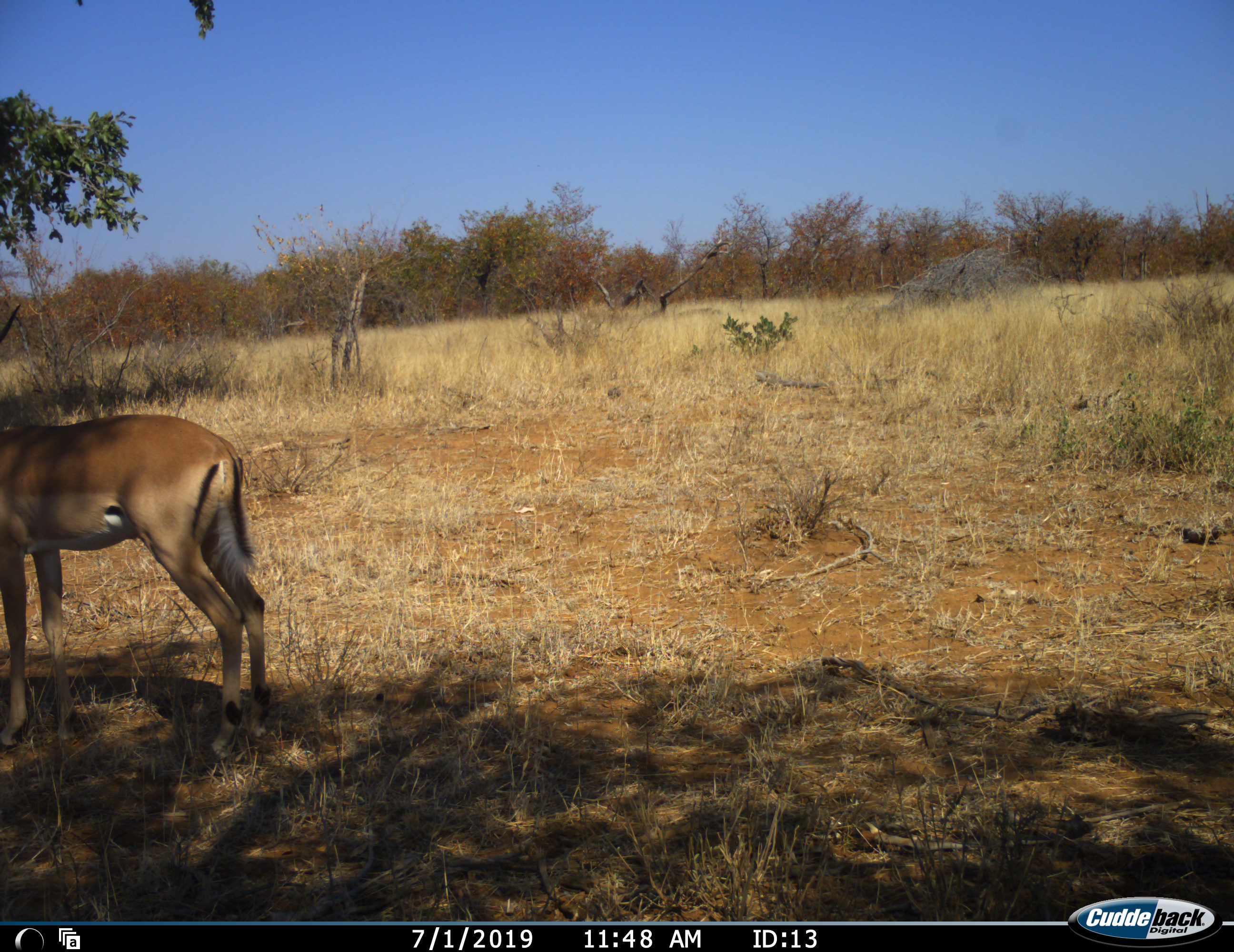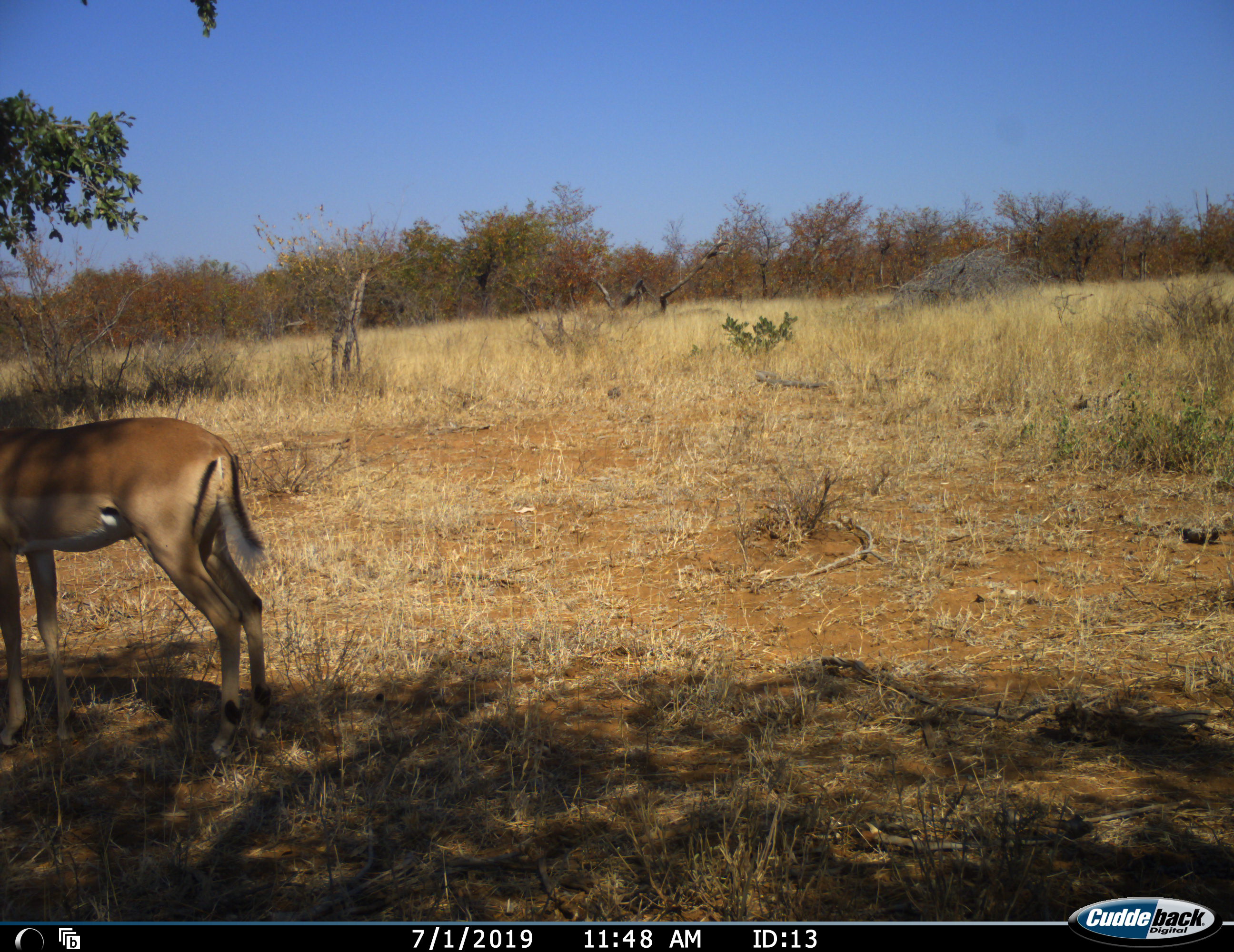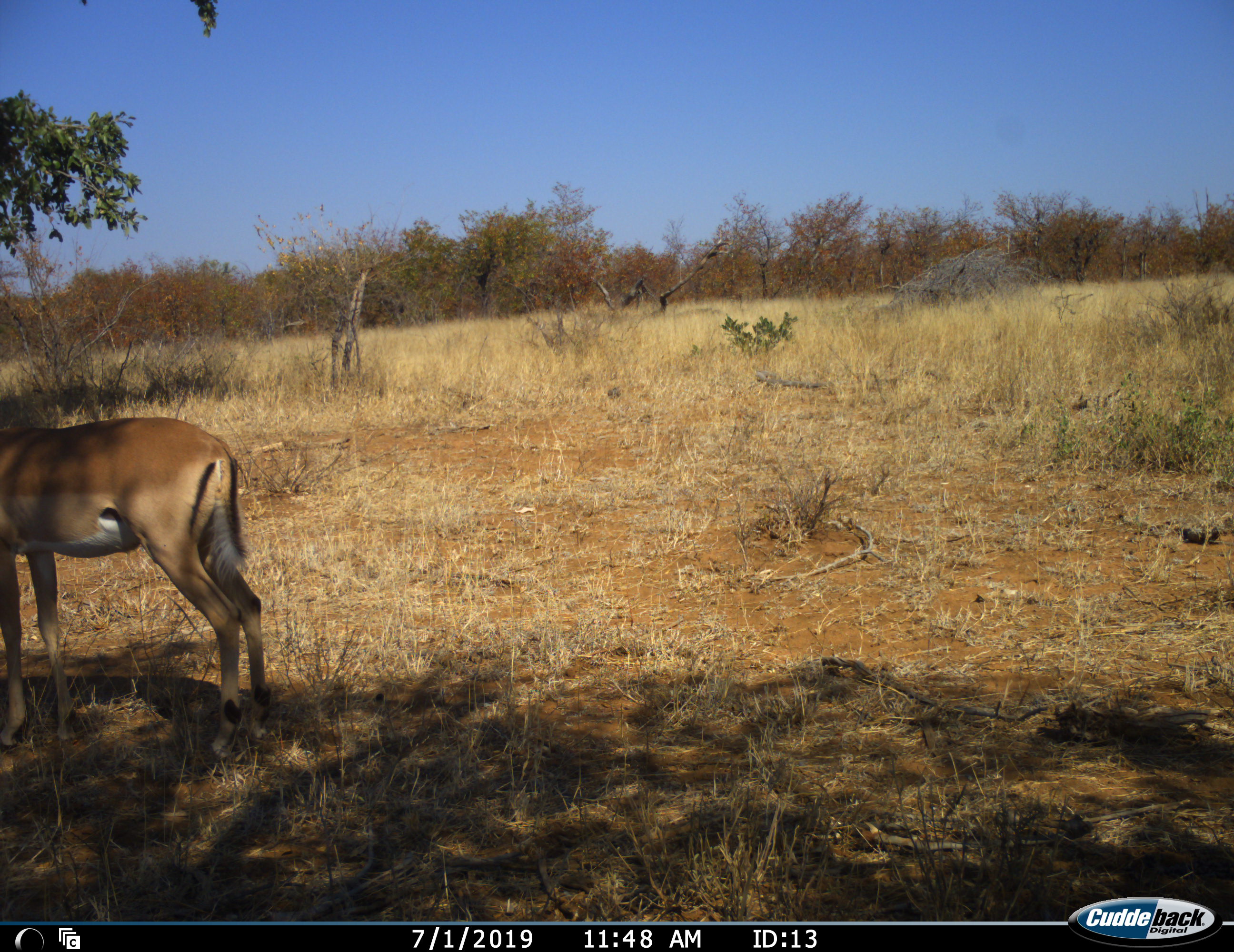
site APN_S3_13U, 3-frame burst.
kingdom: Animalia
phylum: Chordata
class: Mammalia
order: Artiodactyla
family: Bovidae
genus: Aepyceros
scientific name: Aepyceros melampus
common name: impala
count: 1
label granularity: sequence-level